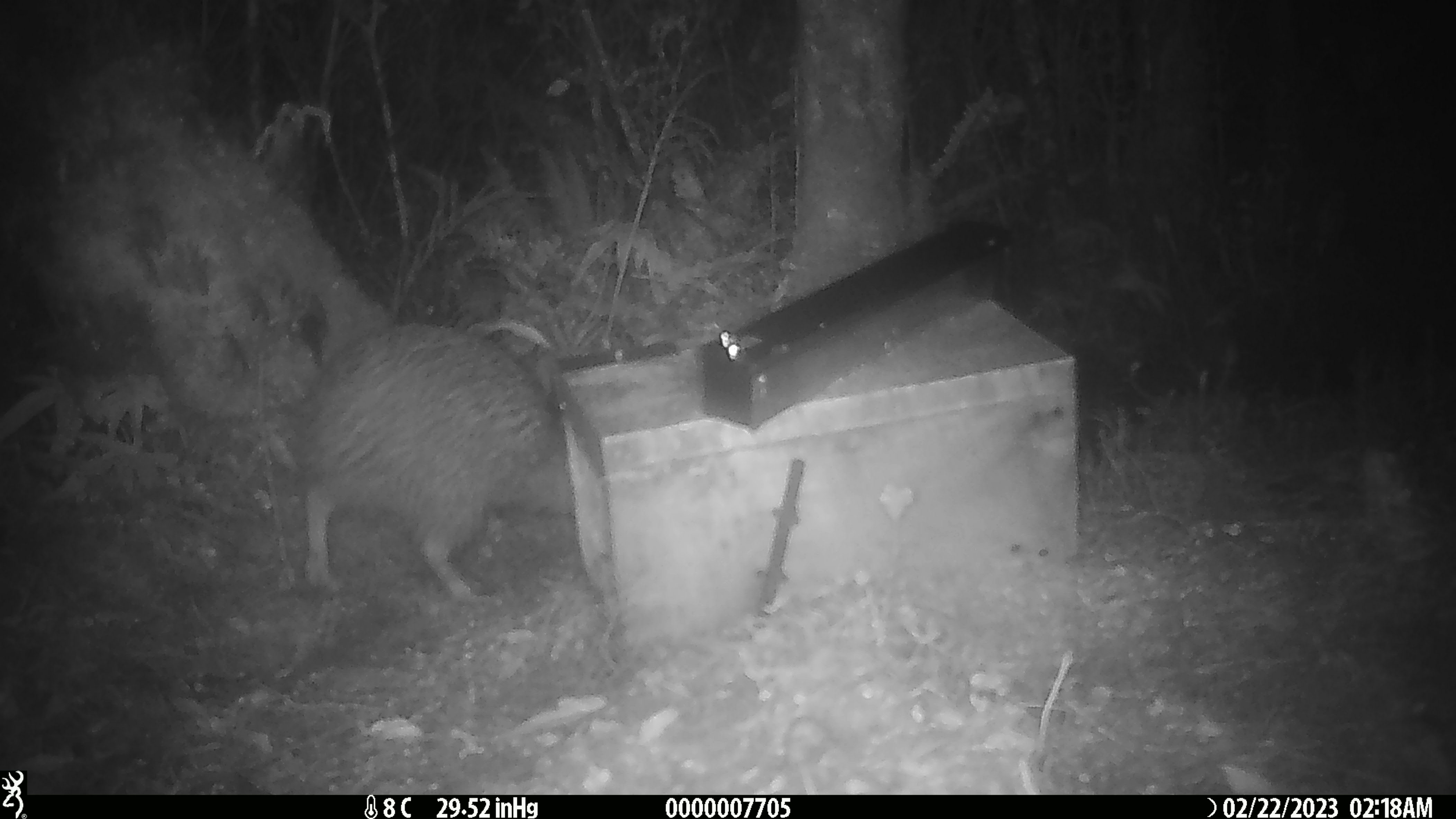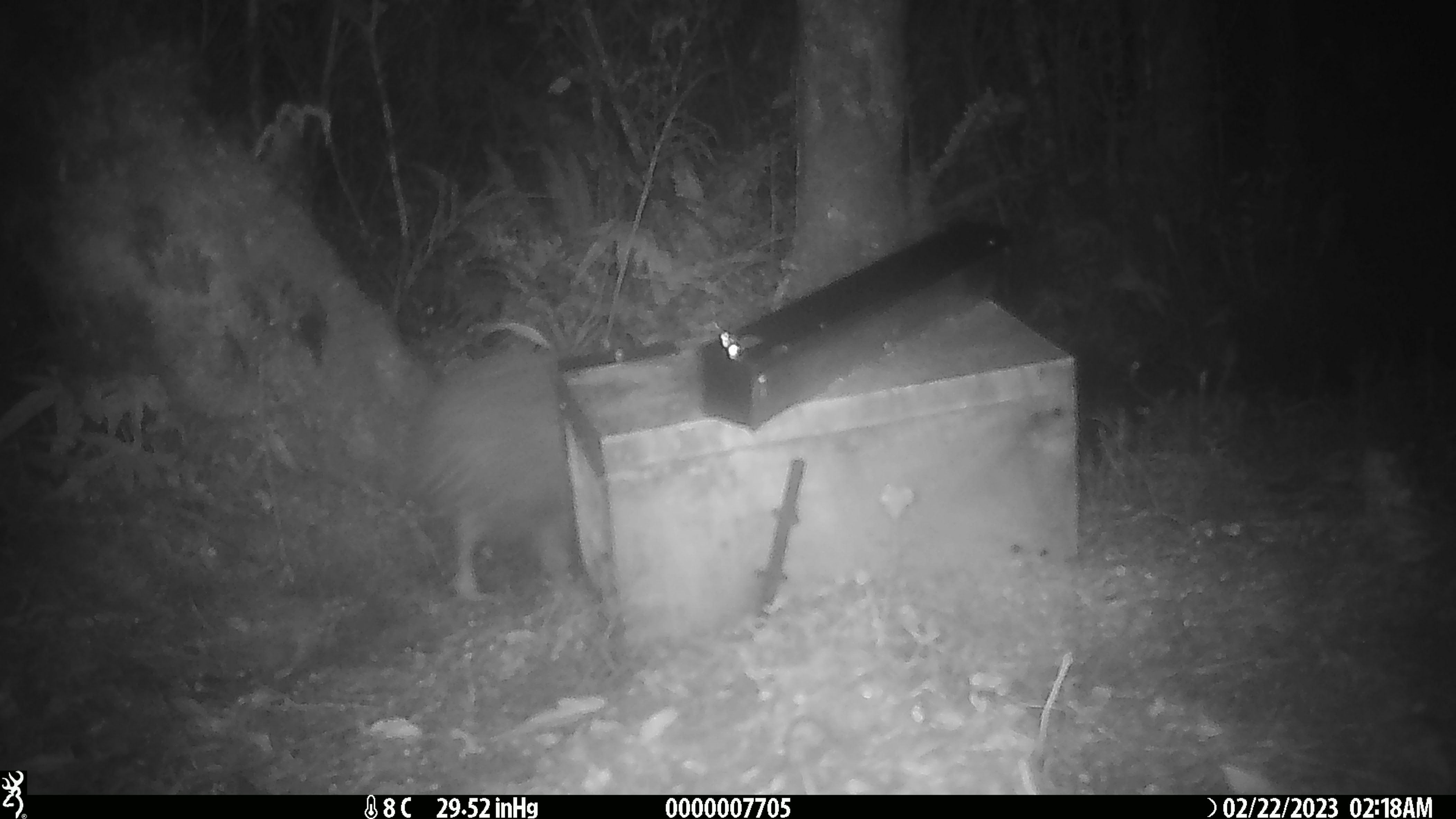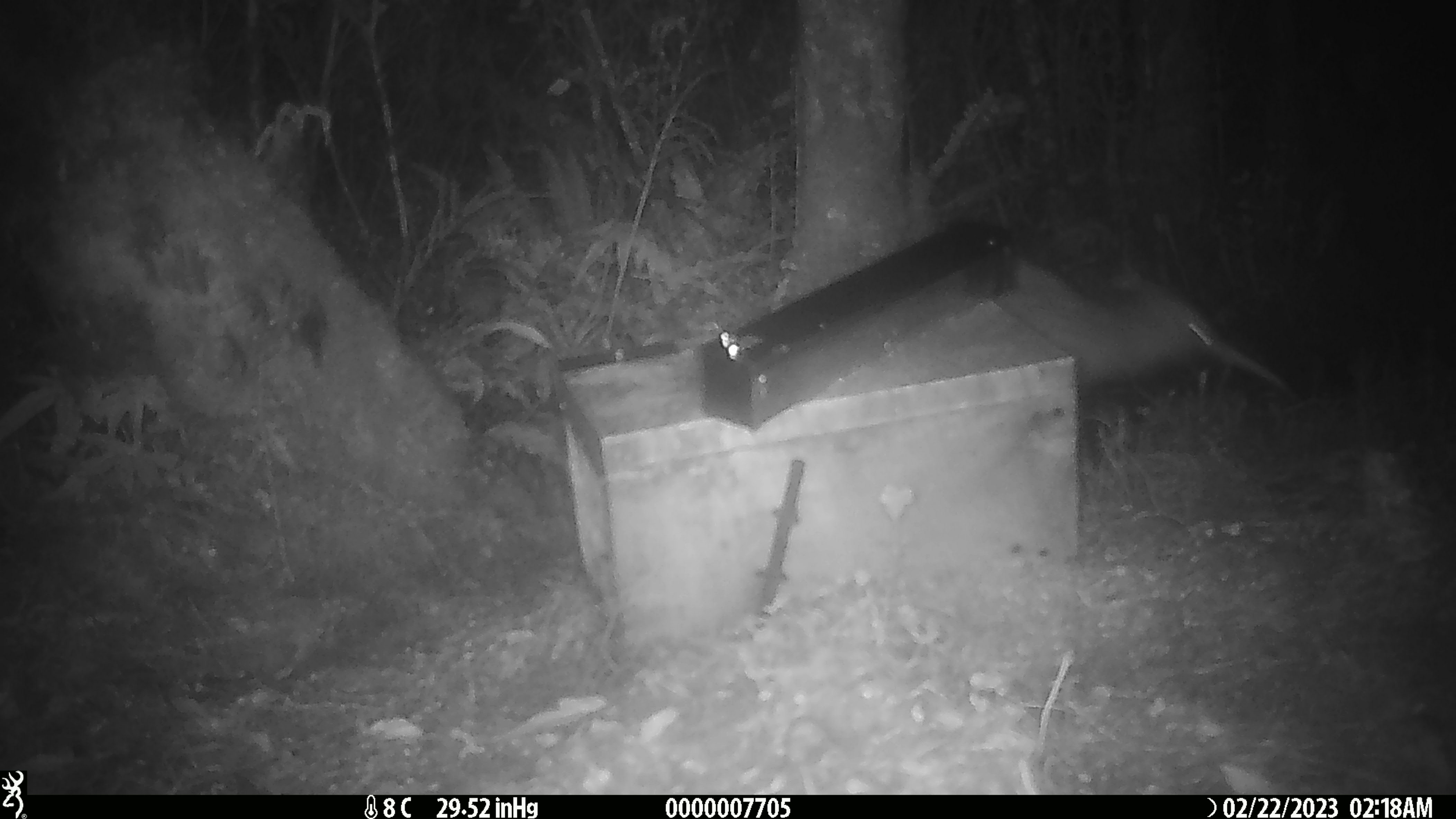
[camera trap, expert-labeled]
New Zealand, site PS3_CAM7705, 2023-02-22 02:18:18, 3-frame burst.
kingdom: Animalia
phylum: Chordata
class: Aves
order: Apterygiformes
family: Apterygidae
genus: Apteryx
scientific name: Apteryx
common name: kiwi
Kiwi (Apteryx).